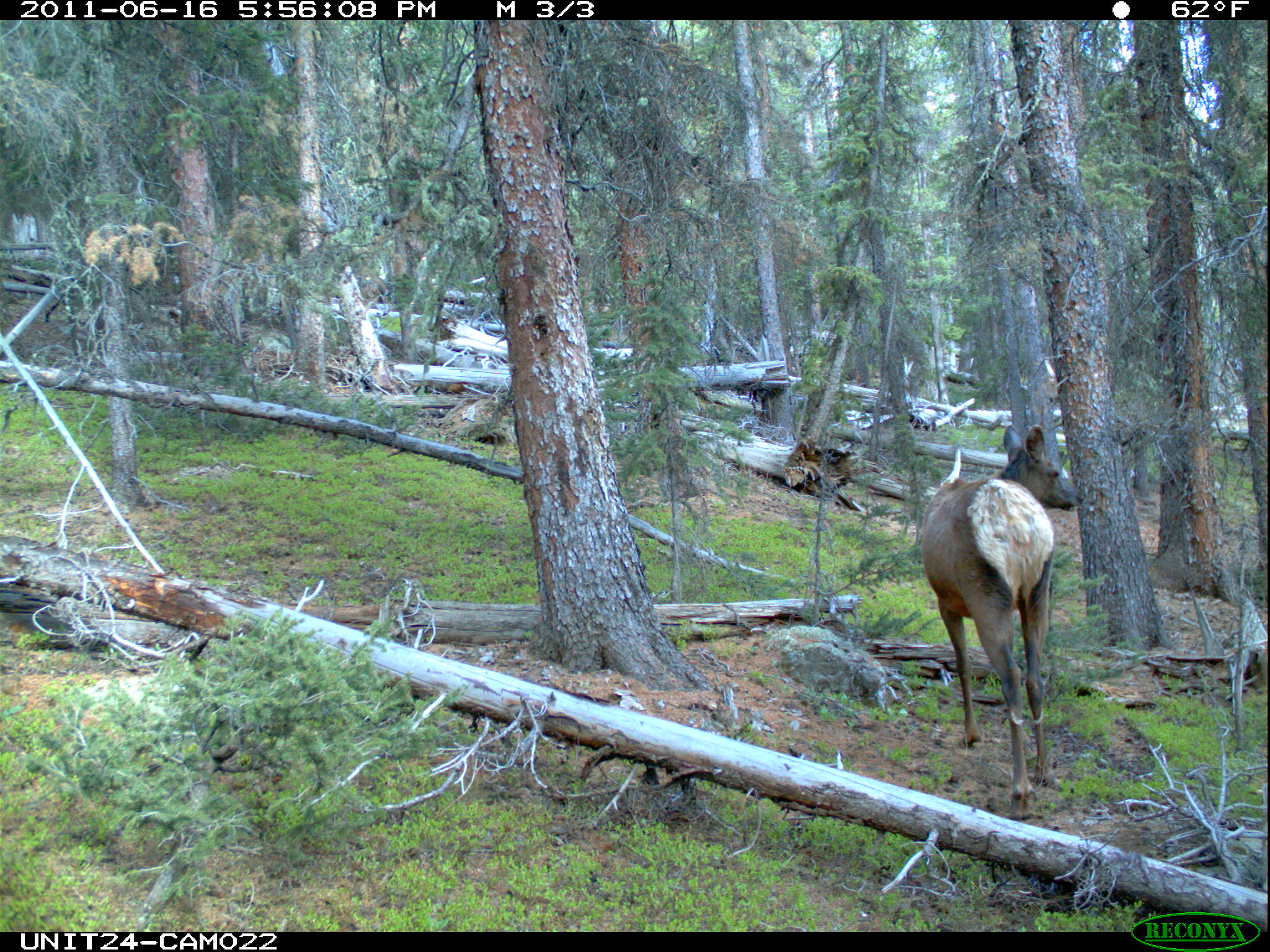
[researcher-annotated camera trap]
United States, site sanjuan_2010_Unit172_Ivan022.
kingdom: Animalia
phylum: Chordata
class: Mammalia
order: Artiodactyla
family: Cervidae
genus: Cervus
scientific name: Cervus elaphus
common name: red deer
Cervus elaphus (red deer).